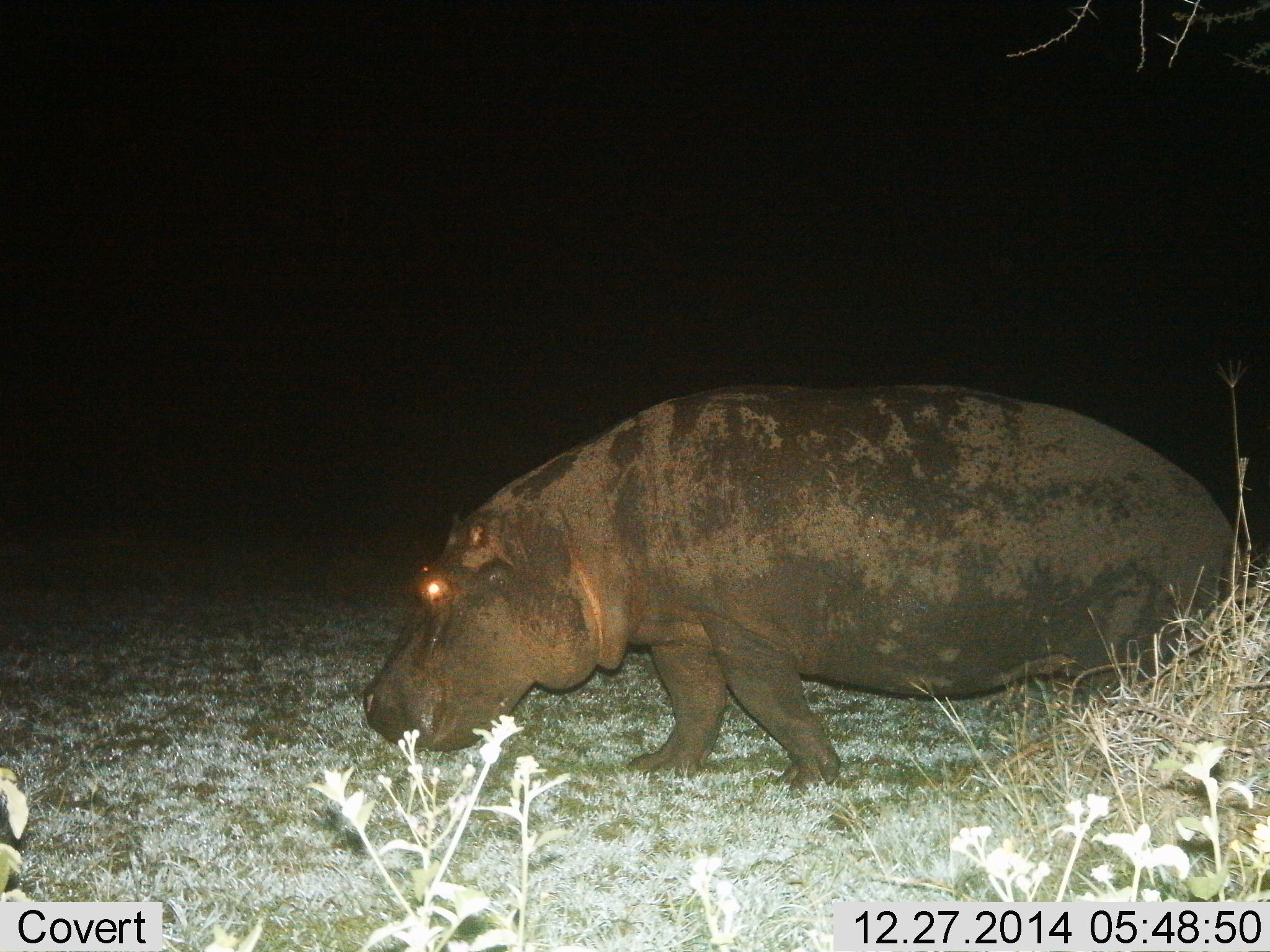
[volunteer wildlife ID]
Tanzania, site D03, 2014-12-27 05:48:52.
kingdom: Animalia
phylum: Chordata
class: Mammalia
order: Artiodactyla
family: Hippopotamidae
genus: Hippopotamus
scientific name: Hippopotamus amphibius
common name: hippopotamus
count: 1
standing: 20%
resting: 0%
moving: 80%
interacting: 0%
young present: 0%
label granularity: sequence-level